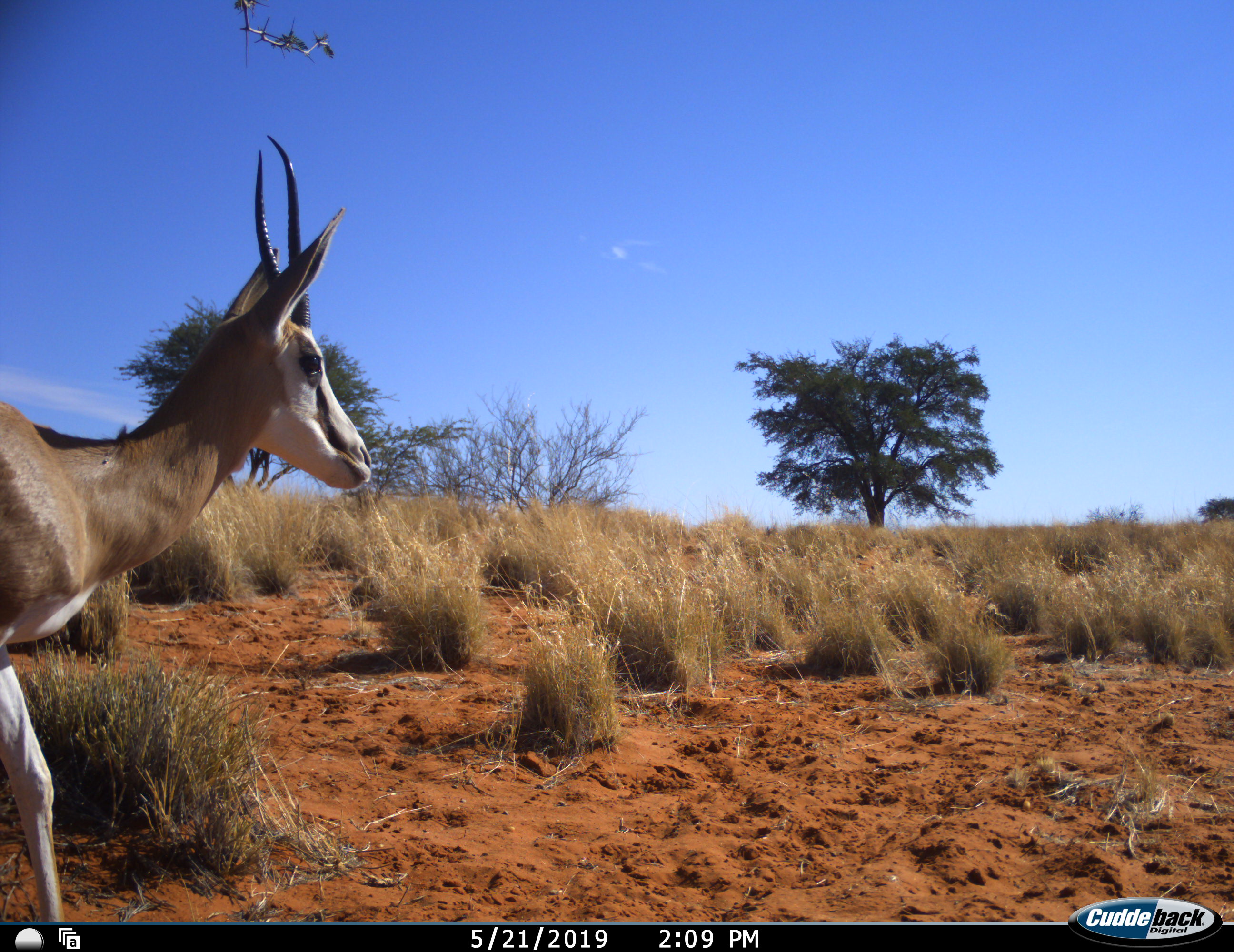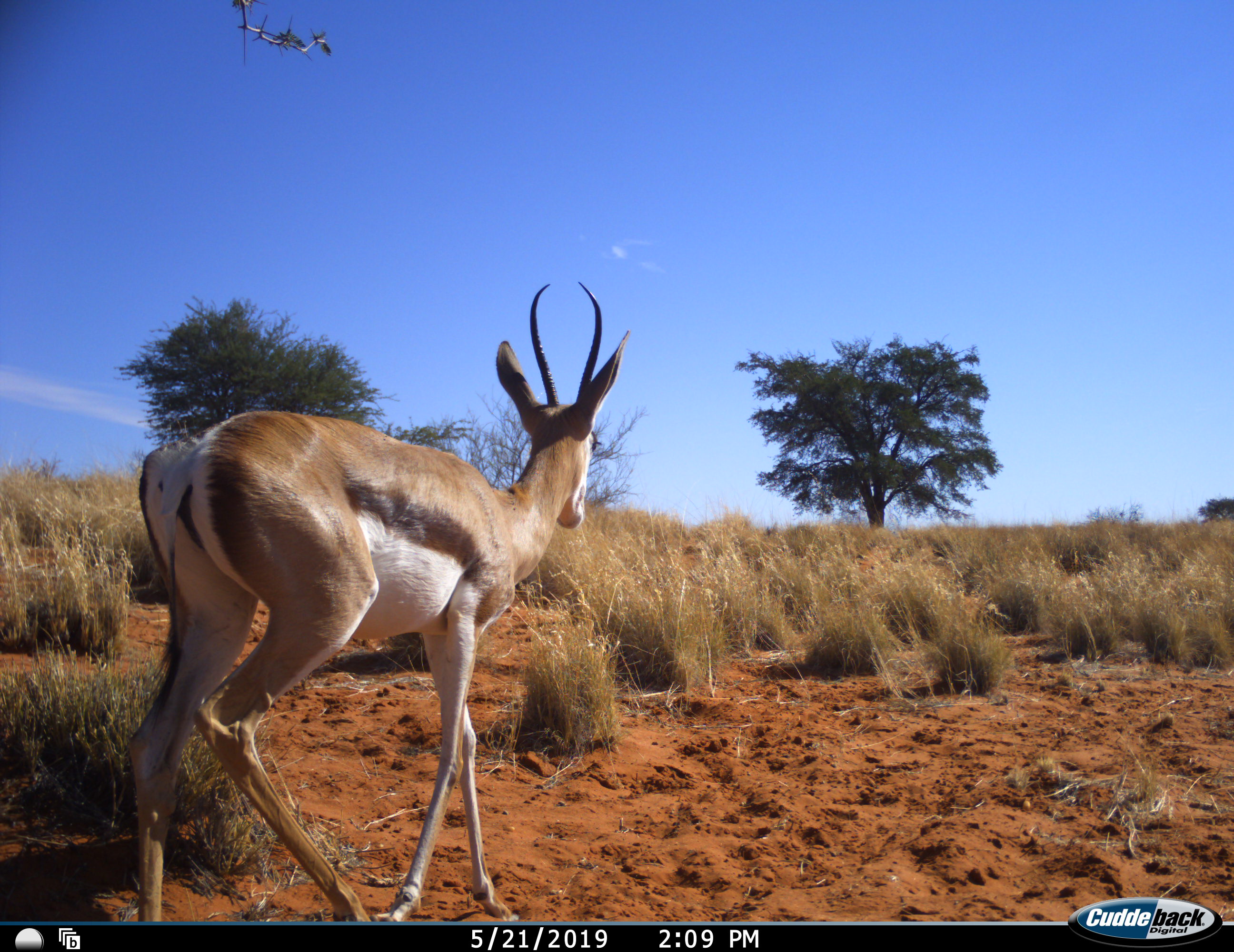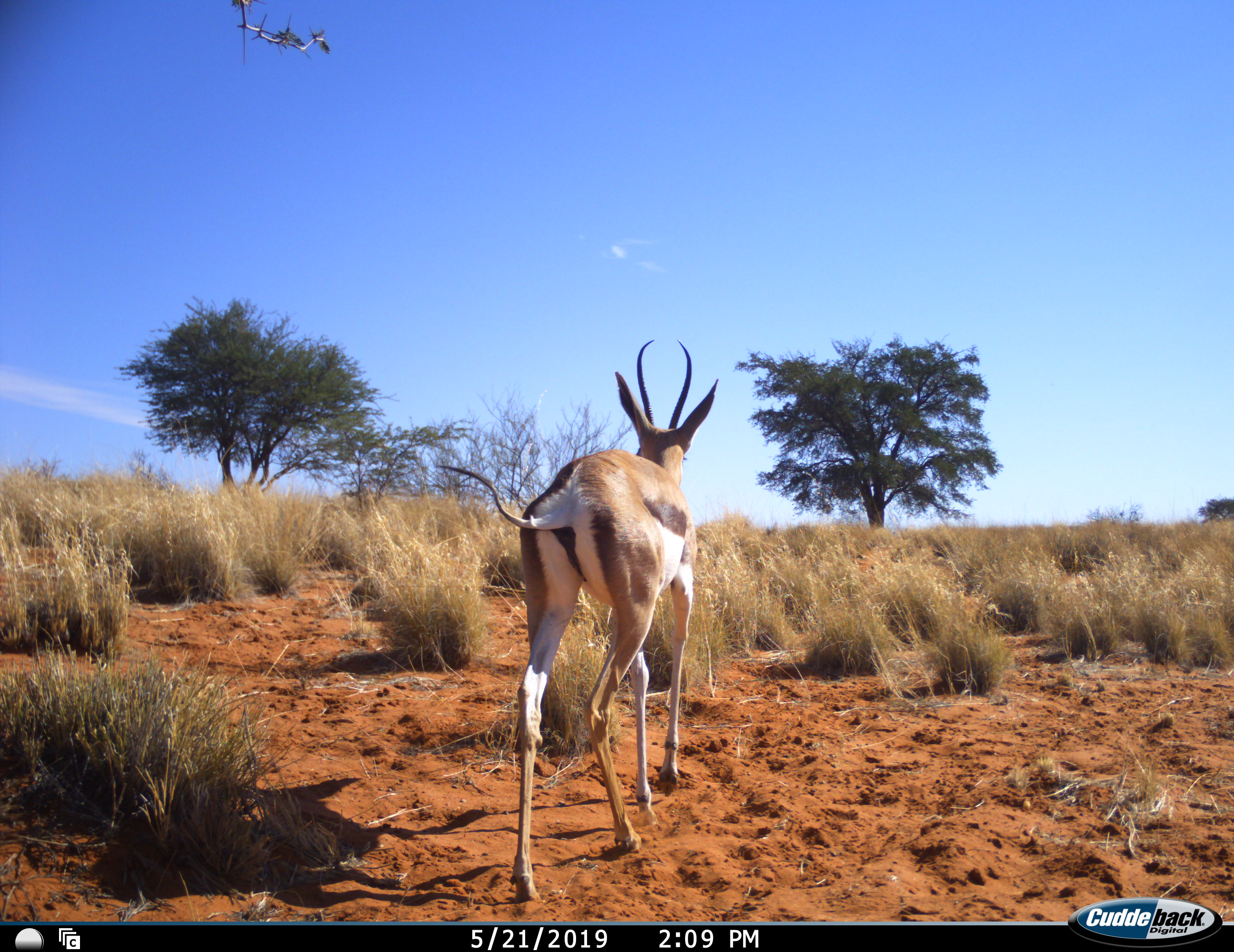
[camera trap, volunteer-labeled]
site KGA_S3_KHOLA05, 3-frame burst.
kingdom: Animalia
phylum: Chordata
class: Mammalia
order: Artiodactyla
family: Bovidae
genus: Antidorcas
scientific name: Antidorcas marsupialis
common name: springbok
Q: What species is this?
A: Springbok (Antidorcas marsupialis).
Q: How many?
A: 1.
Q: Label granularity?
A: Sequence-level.